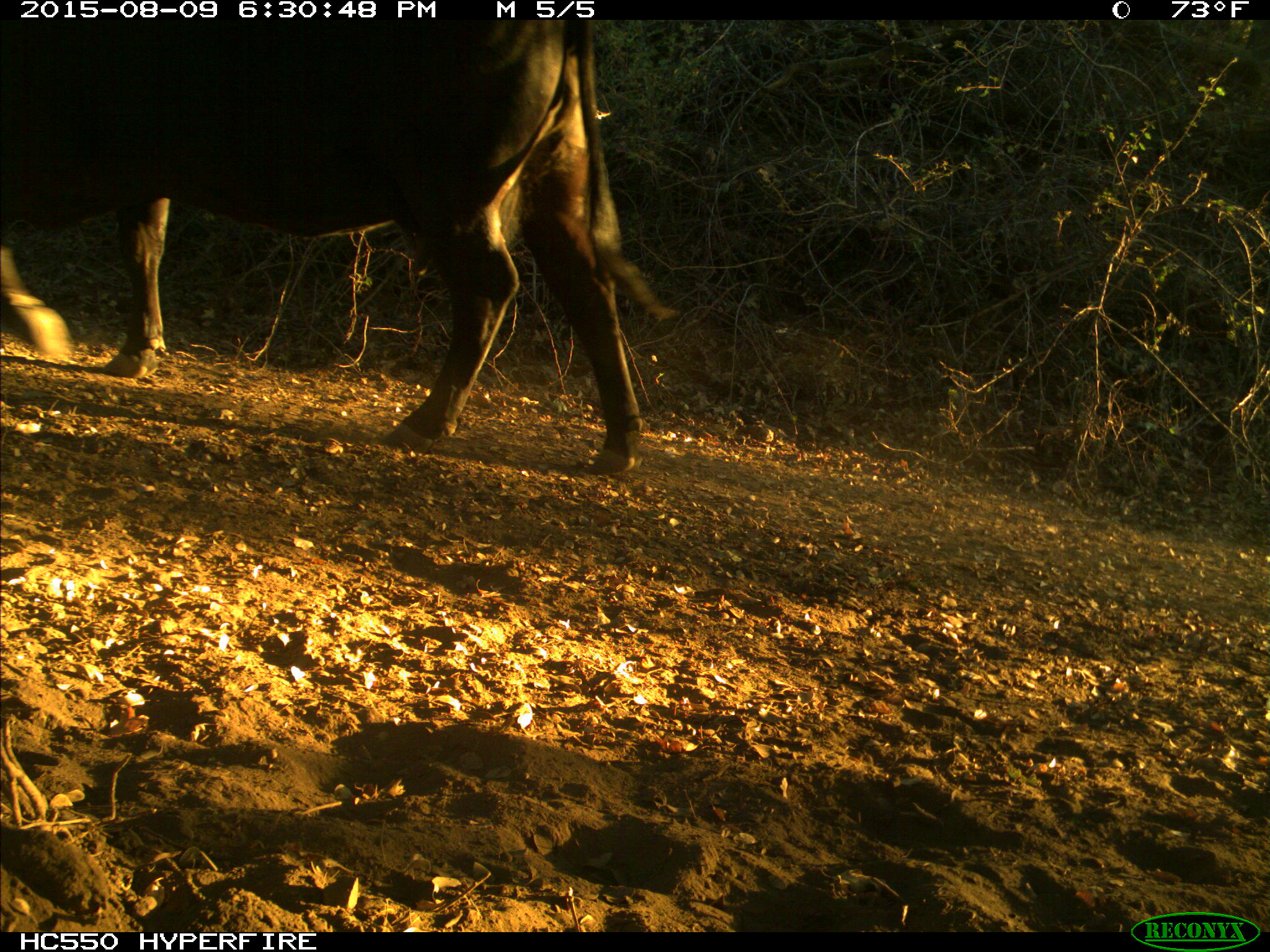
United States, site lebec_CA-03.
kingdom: Animalia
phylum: Chordata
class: Mammalia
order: Artiodactyla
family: Bovidae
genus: Bos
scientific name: Bos taurus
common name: domestic cow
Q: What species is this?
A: Bos taurus (domestic cow).